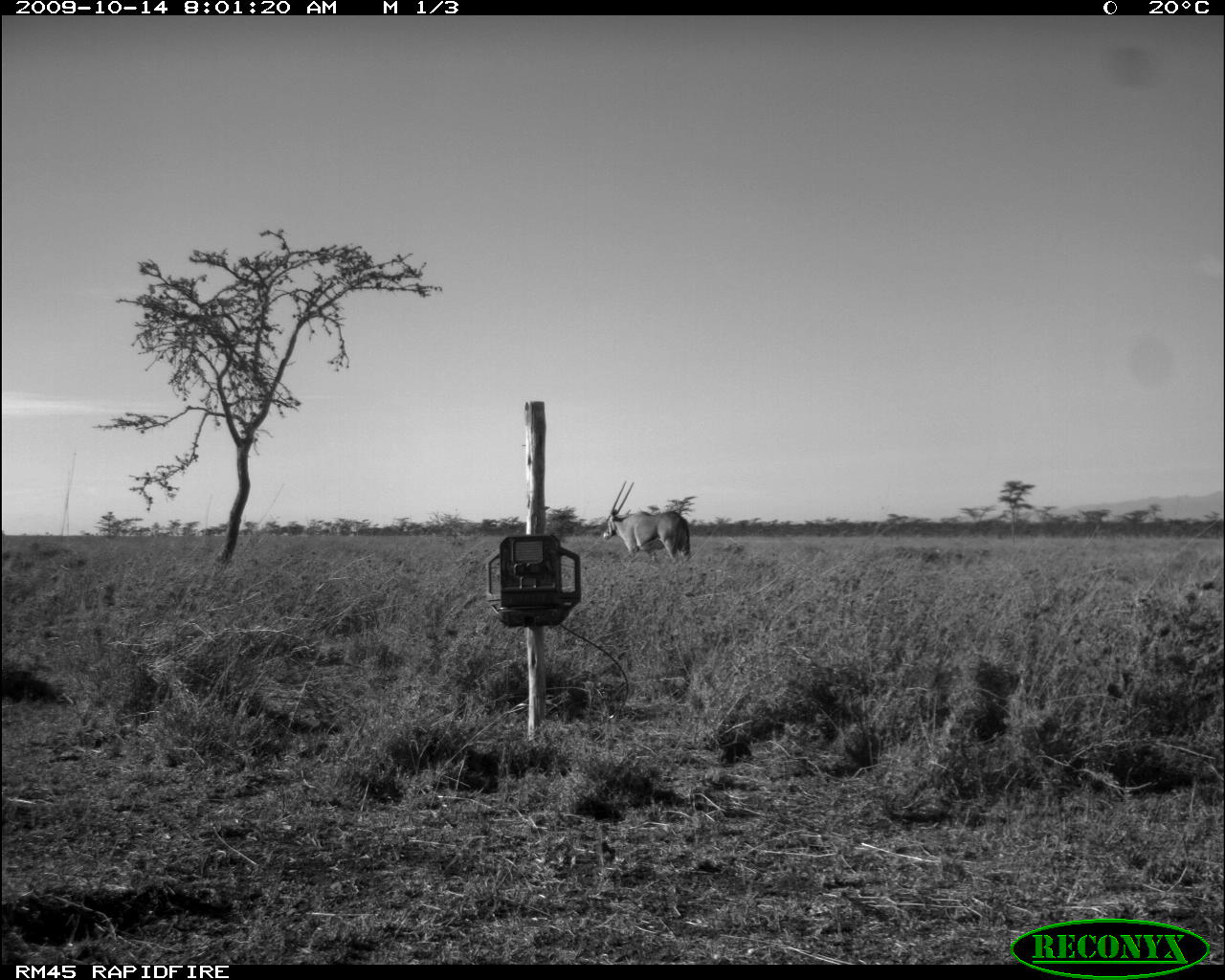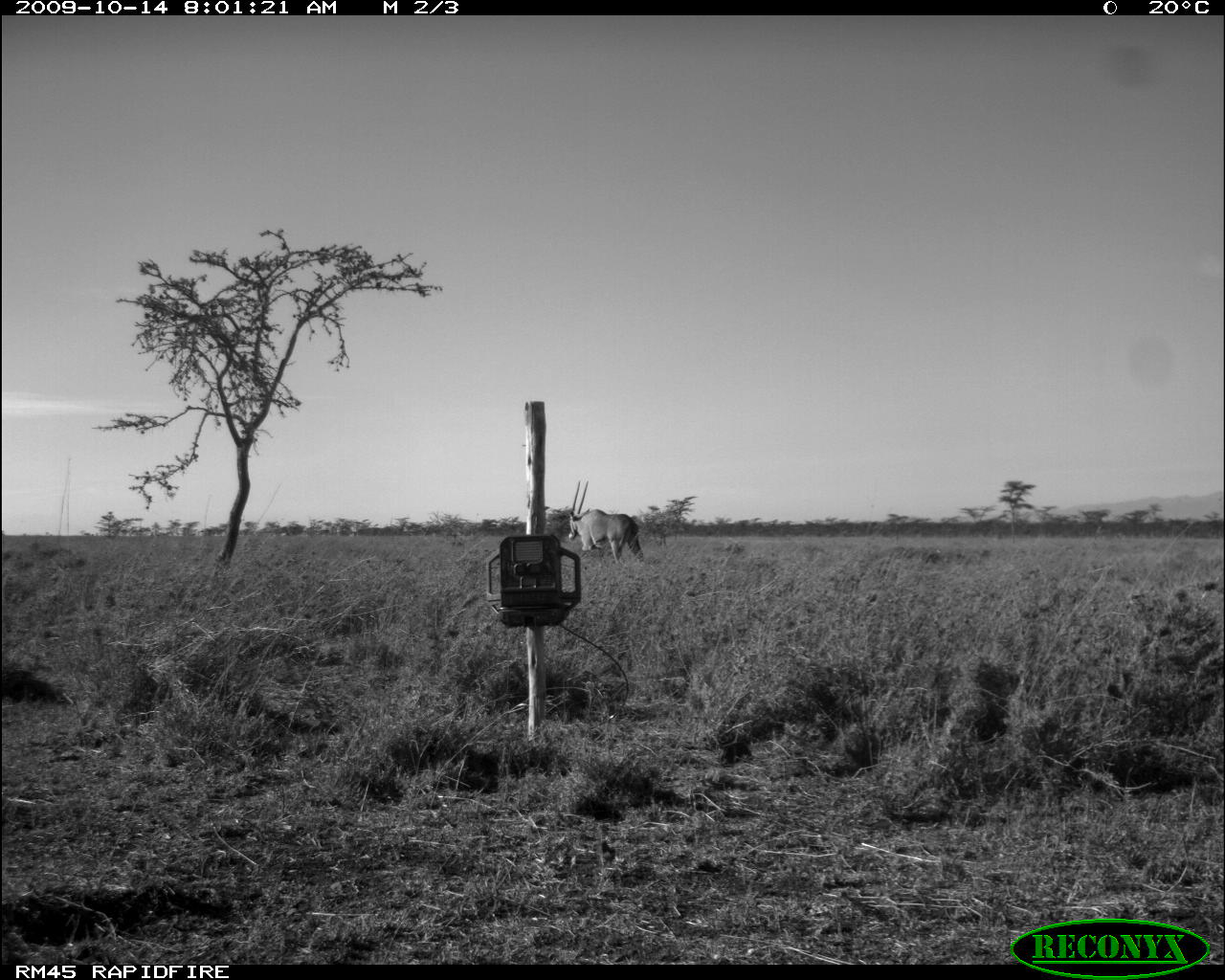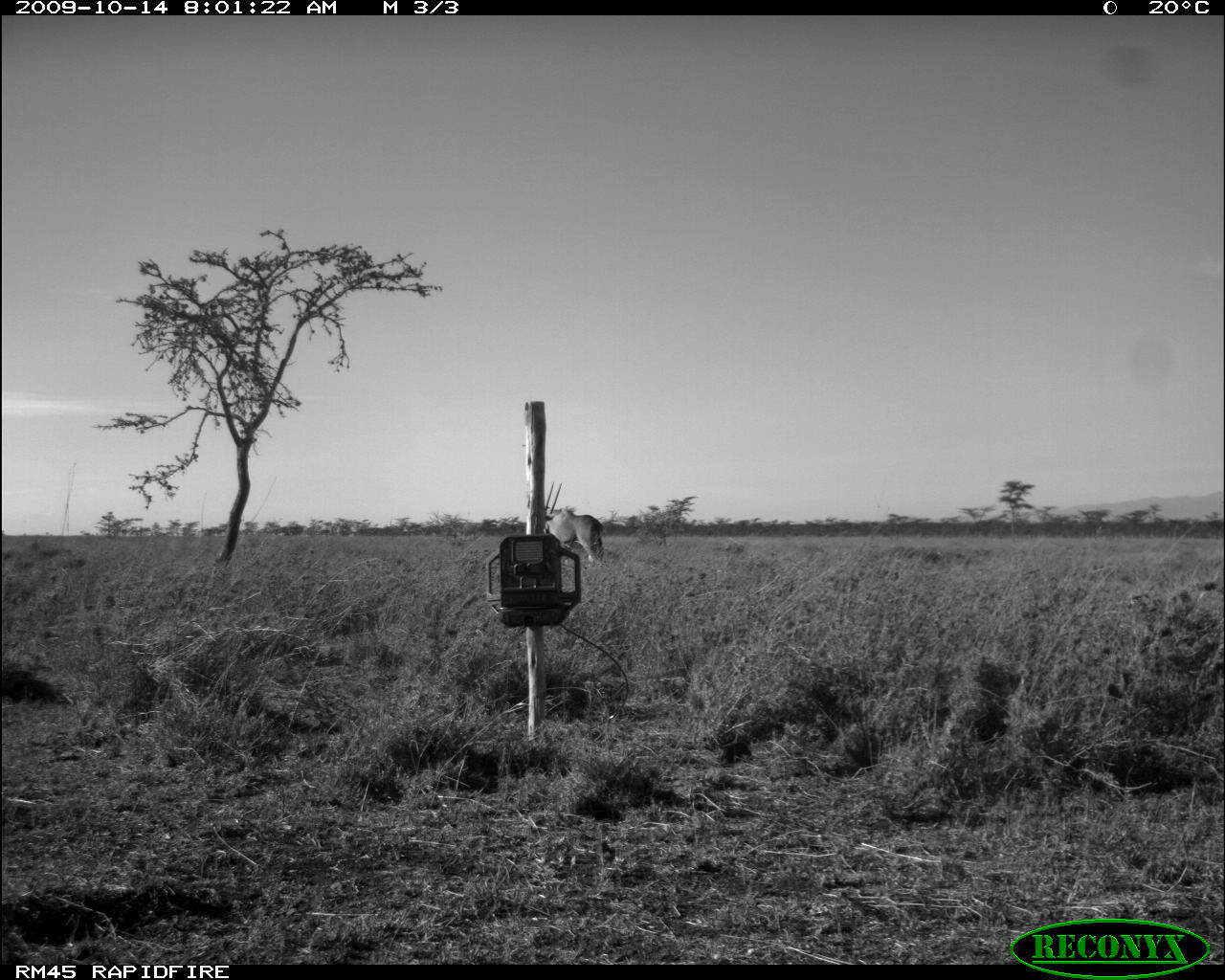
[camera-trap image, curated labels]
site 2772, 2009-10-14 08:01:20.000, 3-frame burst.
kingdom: Animalia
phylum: Chordata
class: Mammalia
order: Artiodactyla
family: Bovidae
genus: Oryx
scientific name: Oryx beisa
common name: east african oryx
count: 1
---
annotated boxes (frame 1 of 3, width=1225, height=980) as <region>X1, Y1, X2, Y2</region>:
oryx beisa: <region>603, 478, 689, 561</region>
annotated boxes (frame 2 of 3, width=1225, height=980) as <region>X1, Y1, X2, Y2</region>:
oryx beisa: <region>568, 480, 643, 564</region>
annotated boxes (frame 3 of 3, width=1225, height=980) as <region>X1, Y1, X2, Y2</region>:
oryx beisa: <region>543, 483, 606, 566</region>